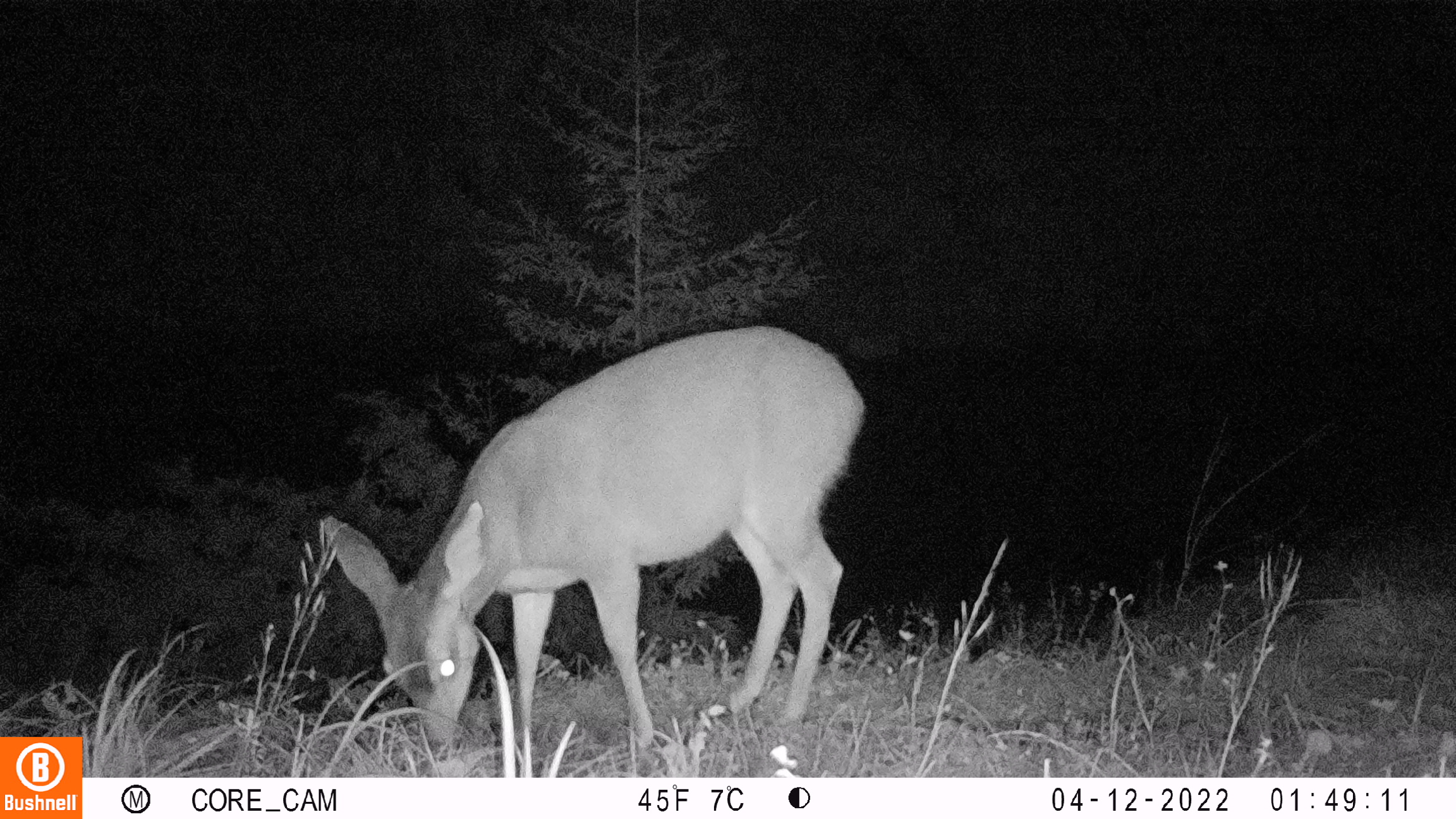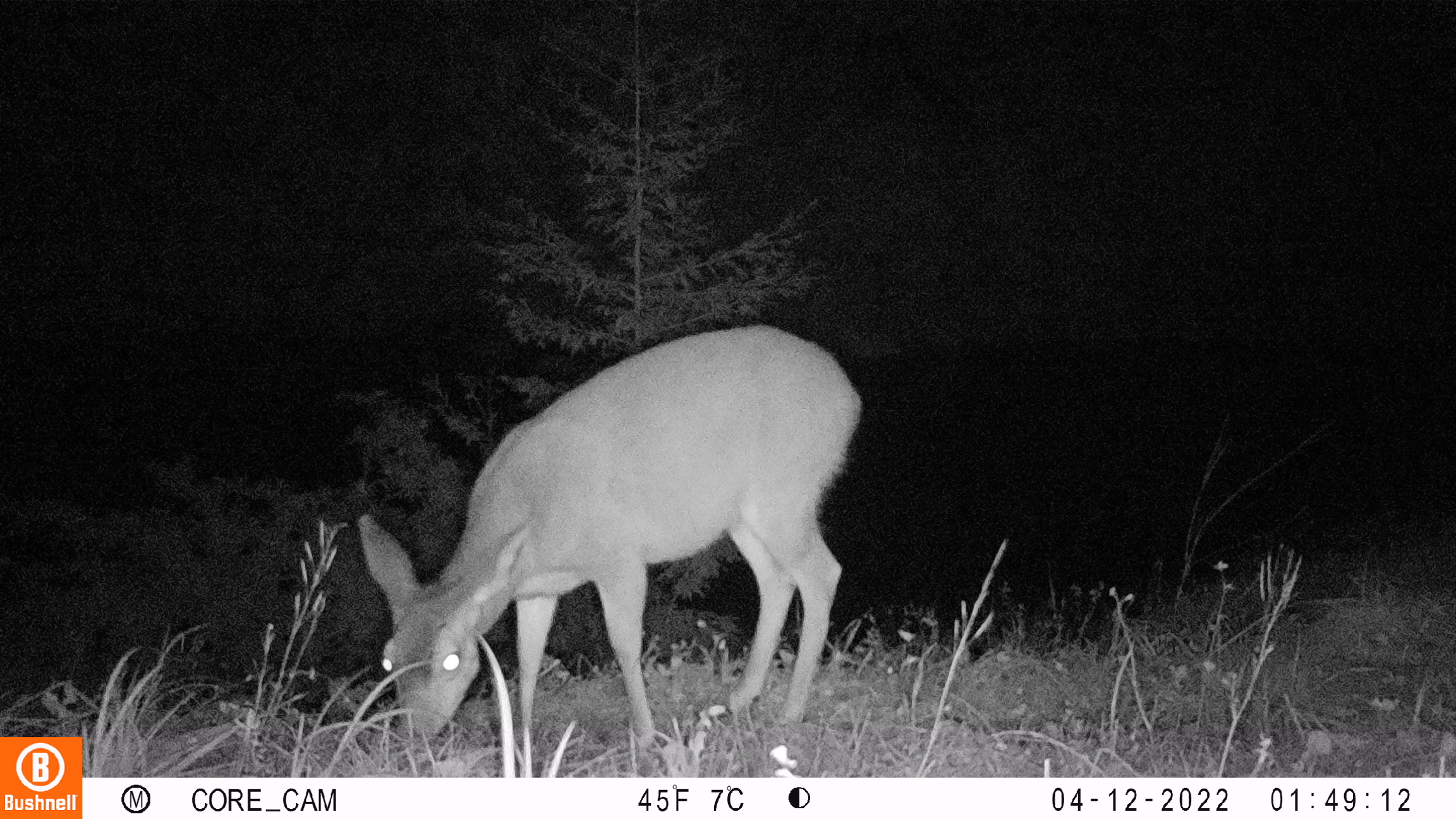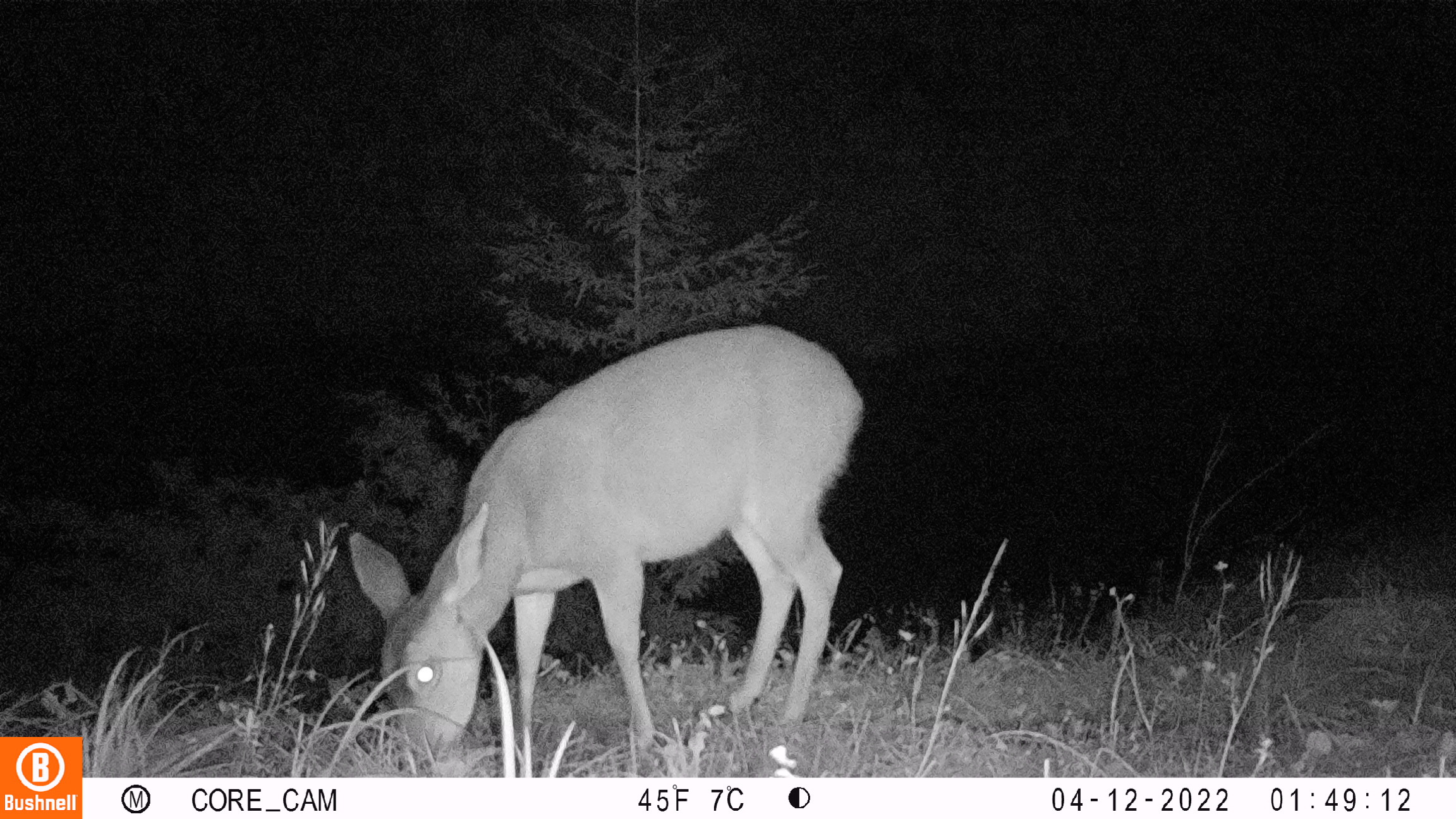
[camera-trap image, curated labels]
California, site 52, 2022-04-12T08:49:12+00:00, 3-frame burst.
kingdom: Animalia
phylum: Chordata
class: Mammalia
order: Artiodactyla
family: Cervidae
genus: Odocoileus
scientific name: Odocoileus hemionus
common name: mule deer